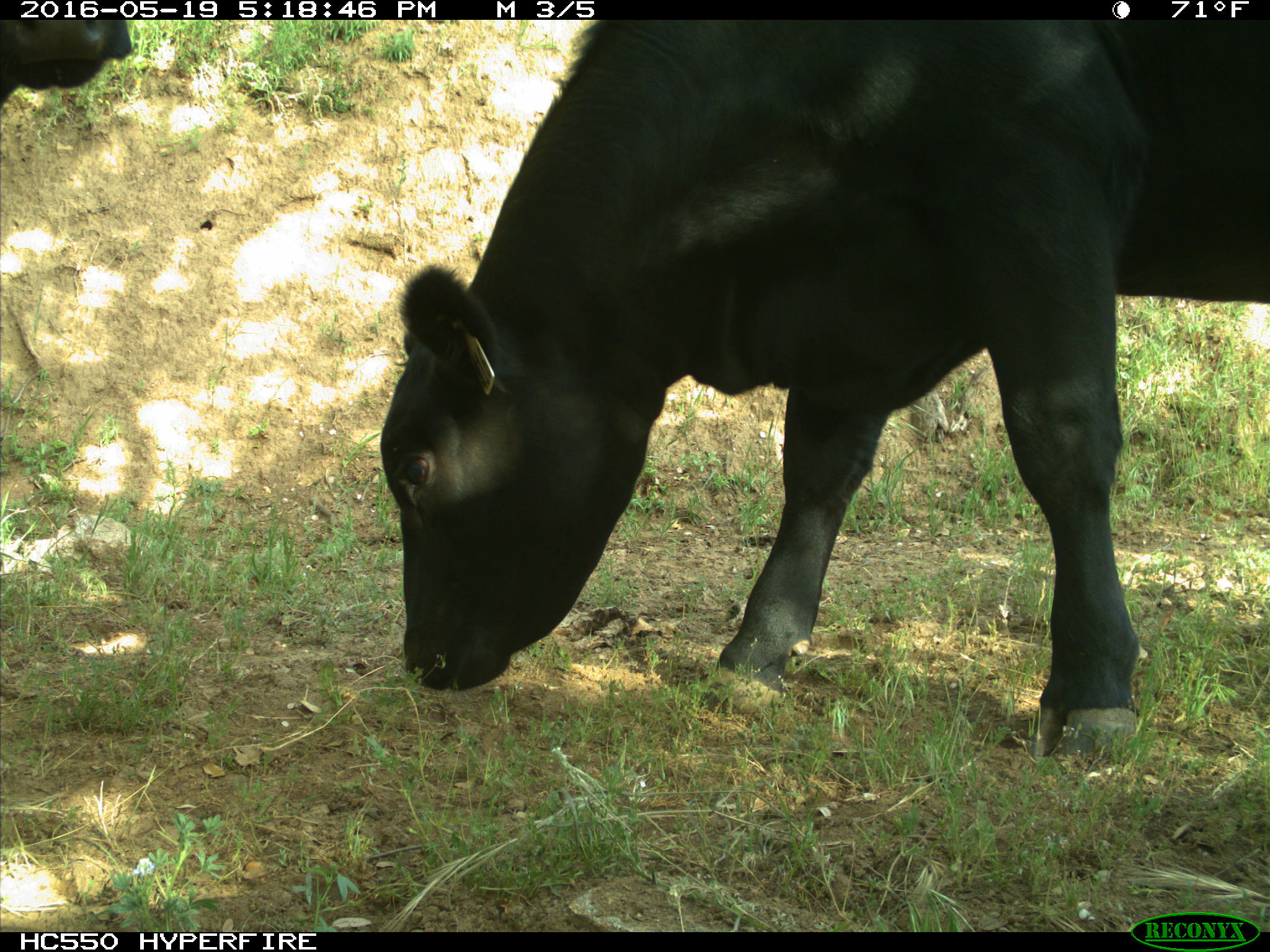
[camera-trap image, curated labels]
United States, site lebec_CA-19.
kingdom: Animalia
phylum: Chordata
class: Mammalia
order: Artiodactyla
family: Bovidae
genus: Bos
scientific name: Bos taurus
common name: domestic cow